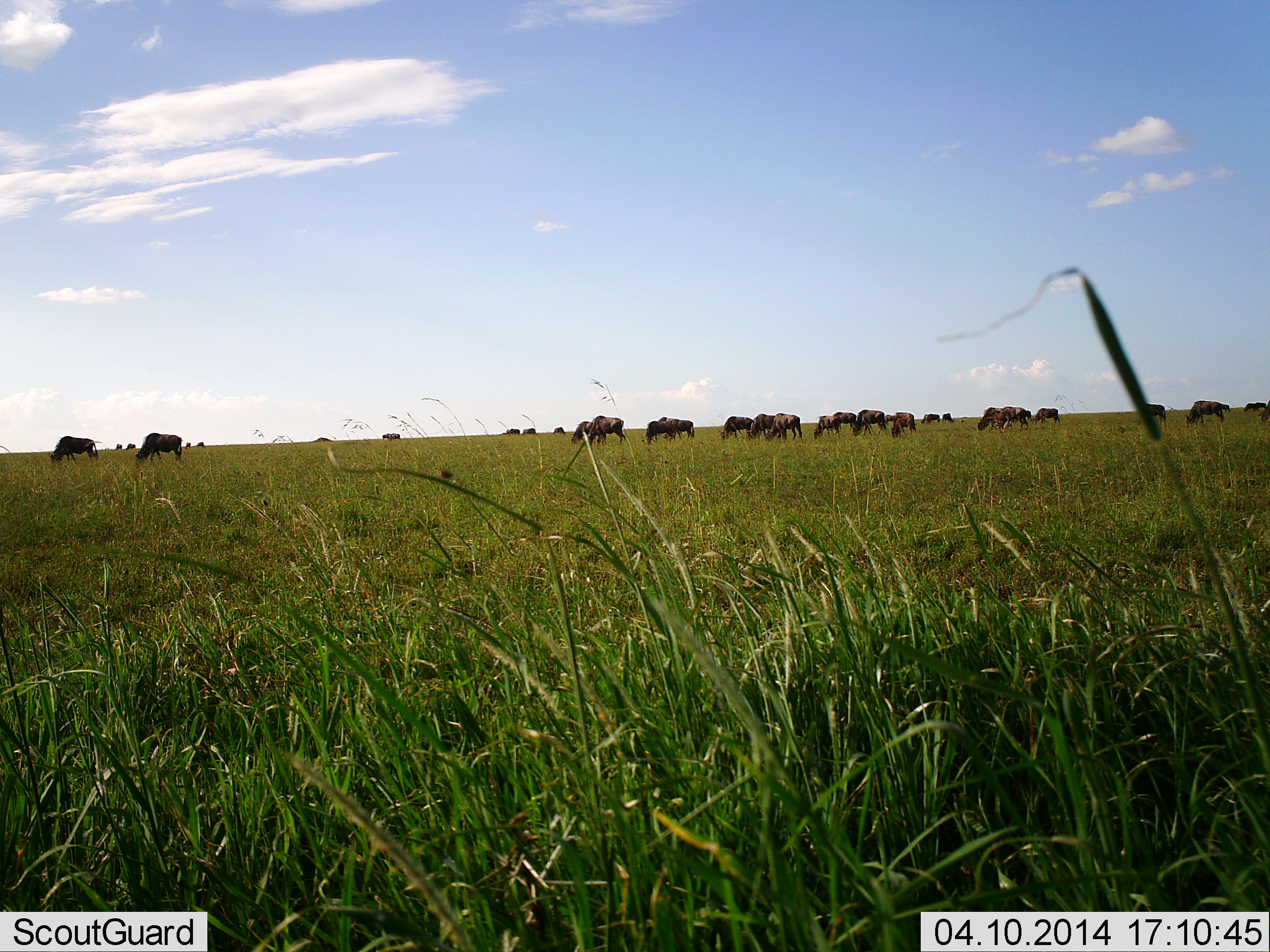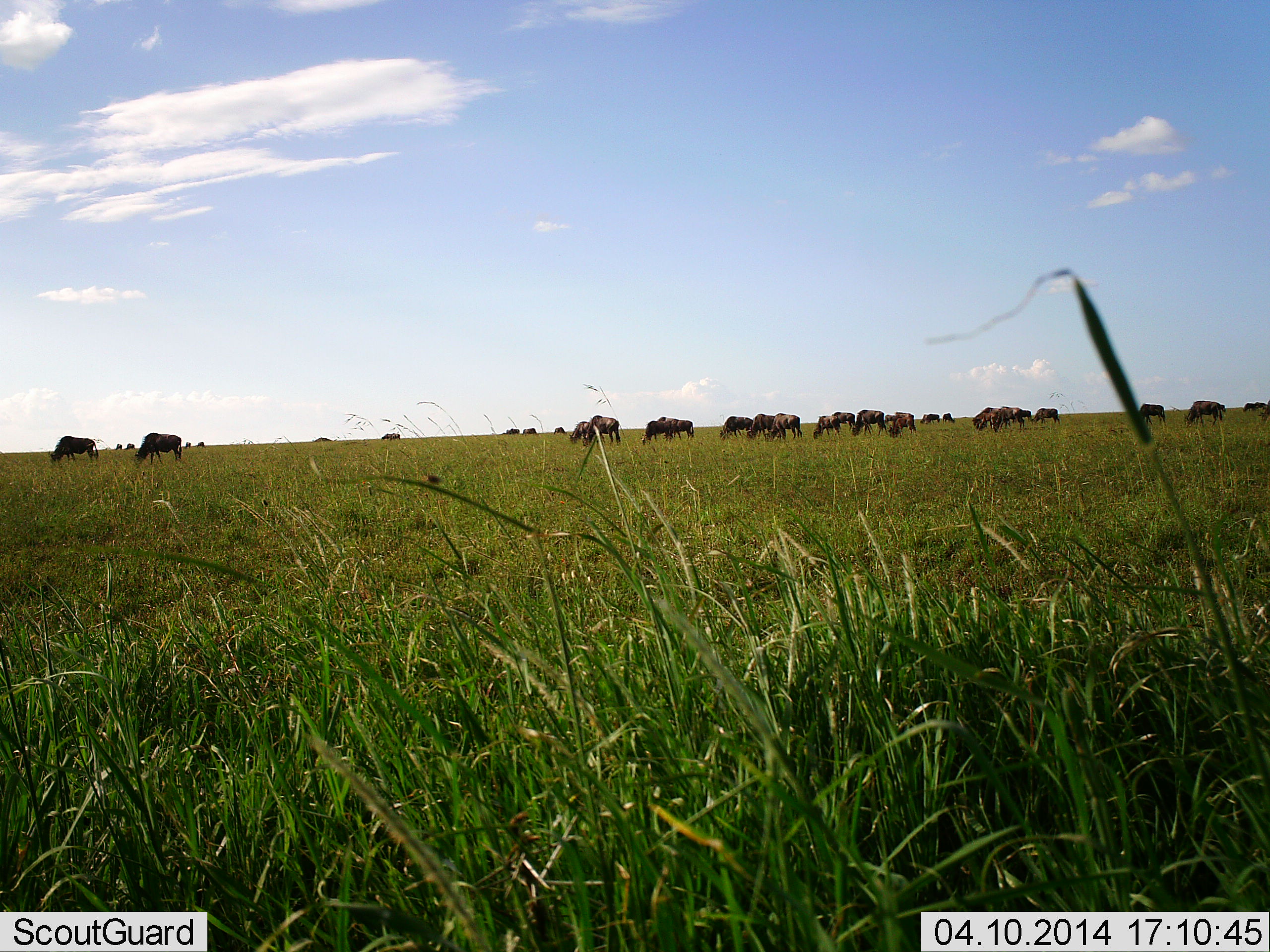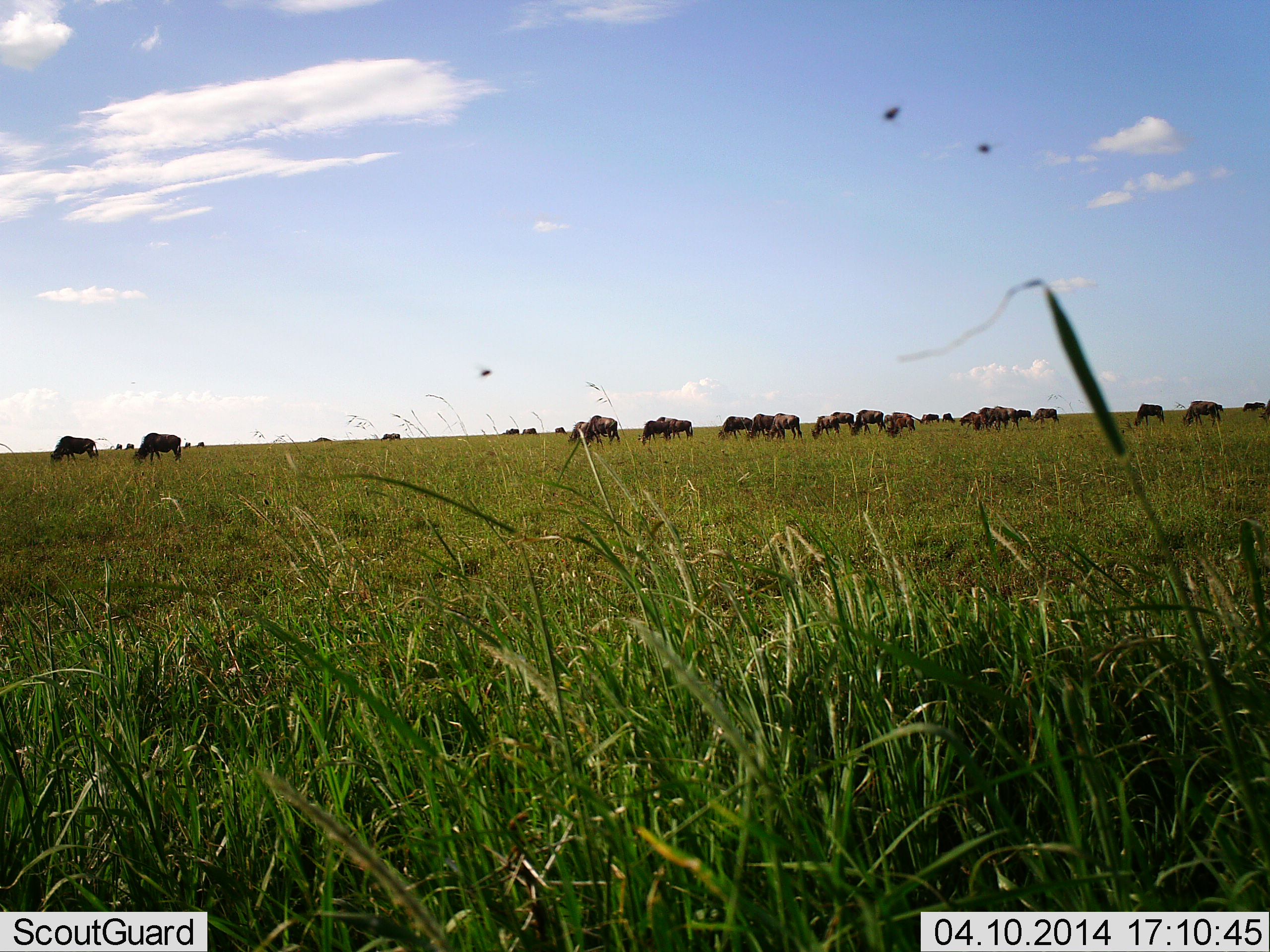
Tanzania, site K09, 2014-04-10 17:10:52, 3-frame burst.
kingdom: Animalia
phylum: Chordata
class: Mammalia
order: Artiodactyla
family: Bovidae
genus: Connochaetes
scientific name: Connochaetes taurinus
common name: blue wildebeest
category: wildebeest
Wildebeest (blue wildebeest) (Connochaetes taurinus), count 11-50. Behavior (volunteer vote fractions): standing 50%, resting 8%, moving 33%, interacting 0%. Young present (vote fraction): 8%. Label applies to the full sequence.